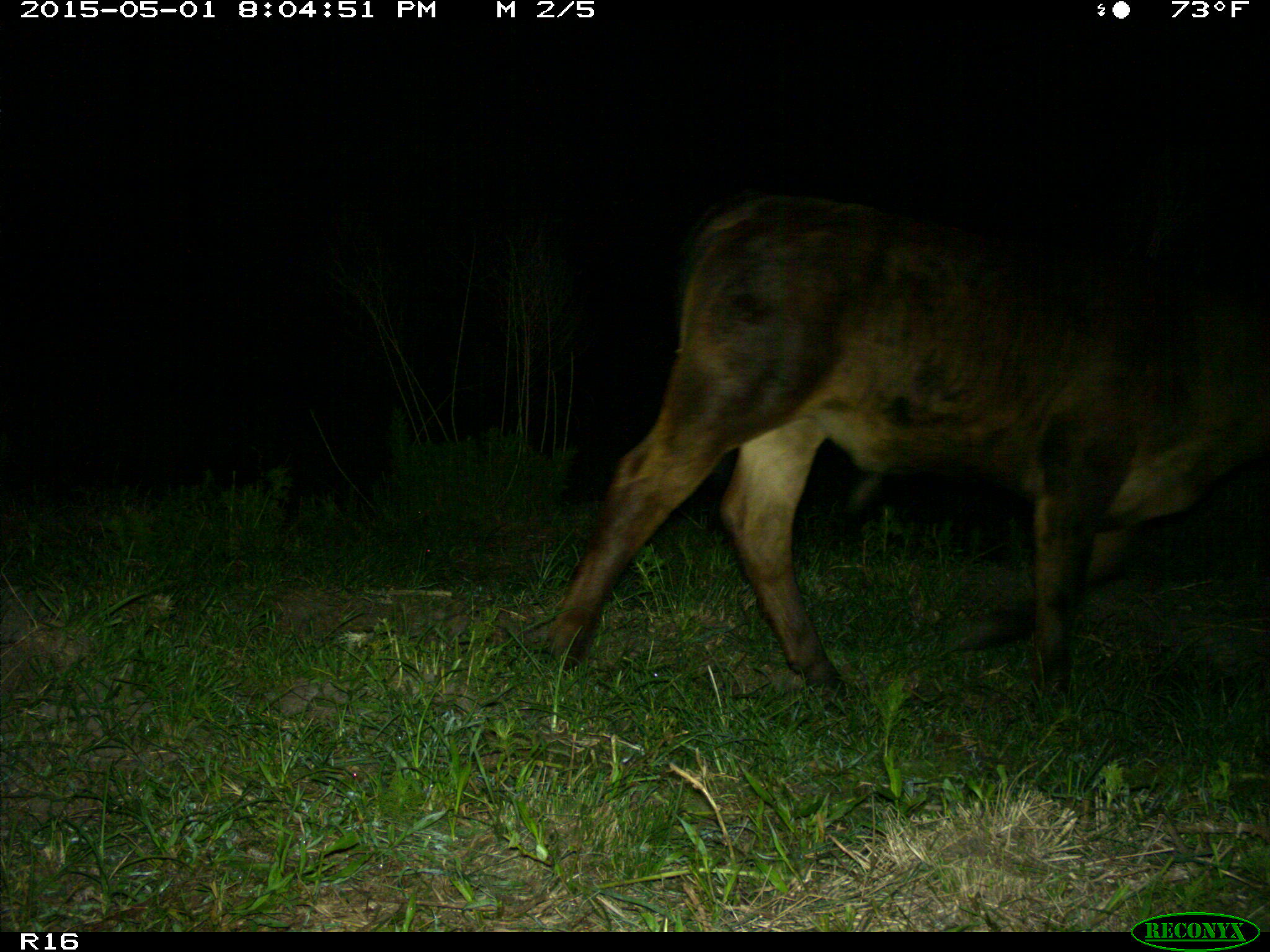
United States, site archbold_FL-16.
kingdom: Animalia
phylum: Chordata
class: Mammalia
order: Artiodactyla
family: Bovidae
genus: Bos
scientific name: Bos taurus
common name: domestic cow